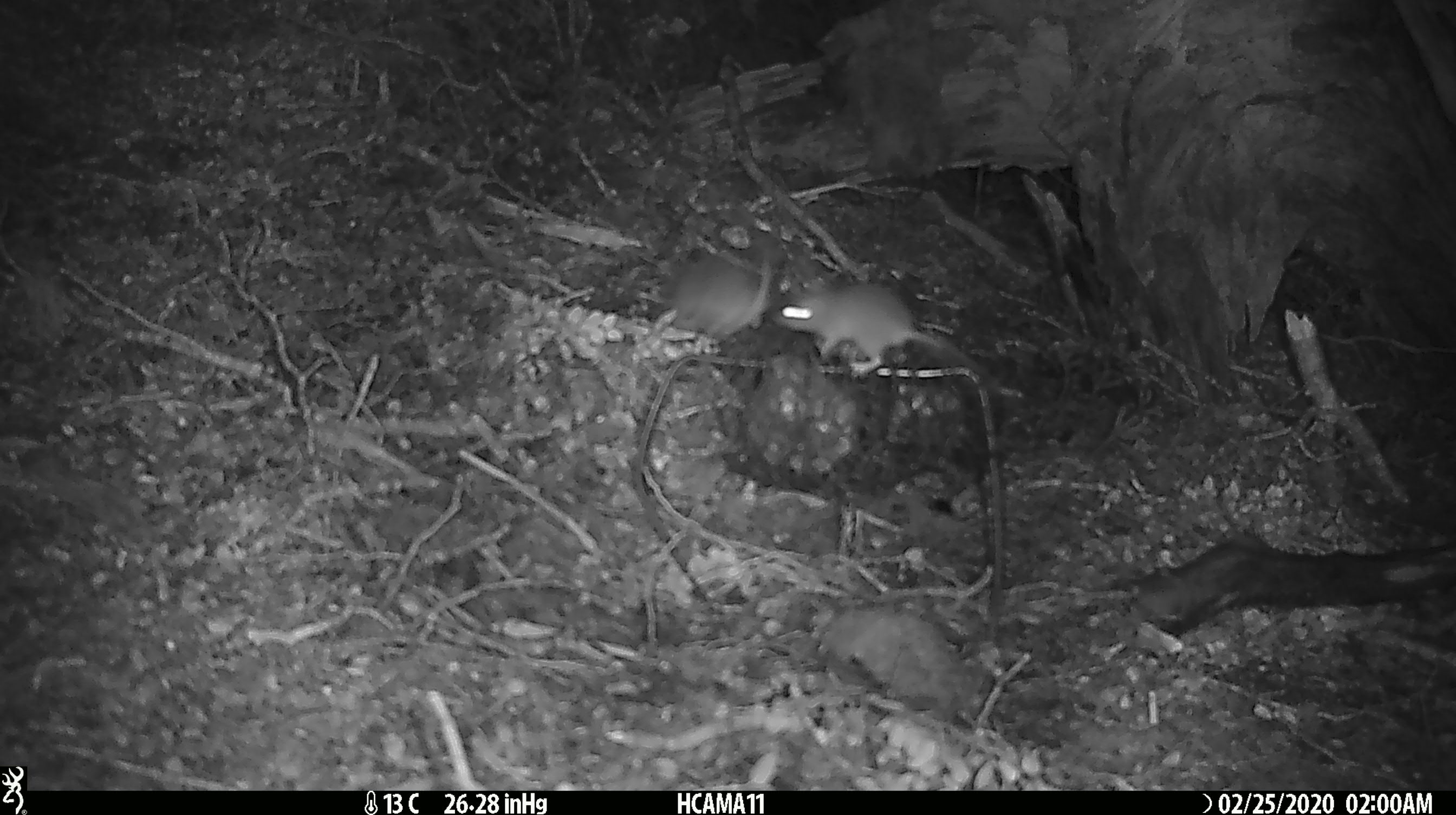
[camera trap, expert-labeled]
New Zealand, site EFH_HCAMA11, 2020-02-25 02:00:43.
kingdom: Animalia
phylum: Chordata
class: Mammalia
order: Rodentia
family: Muridae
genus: Mus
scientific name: Mus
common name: mouse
Mouse (Mus).